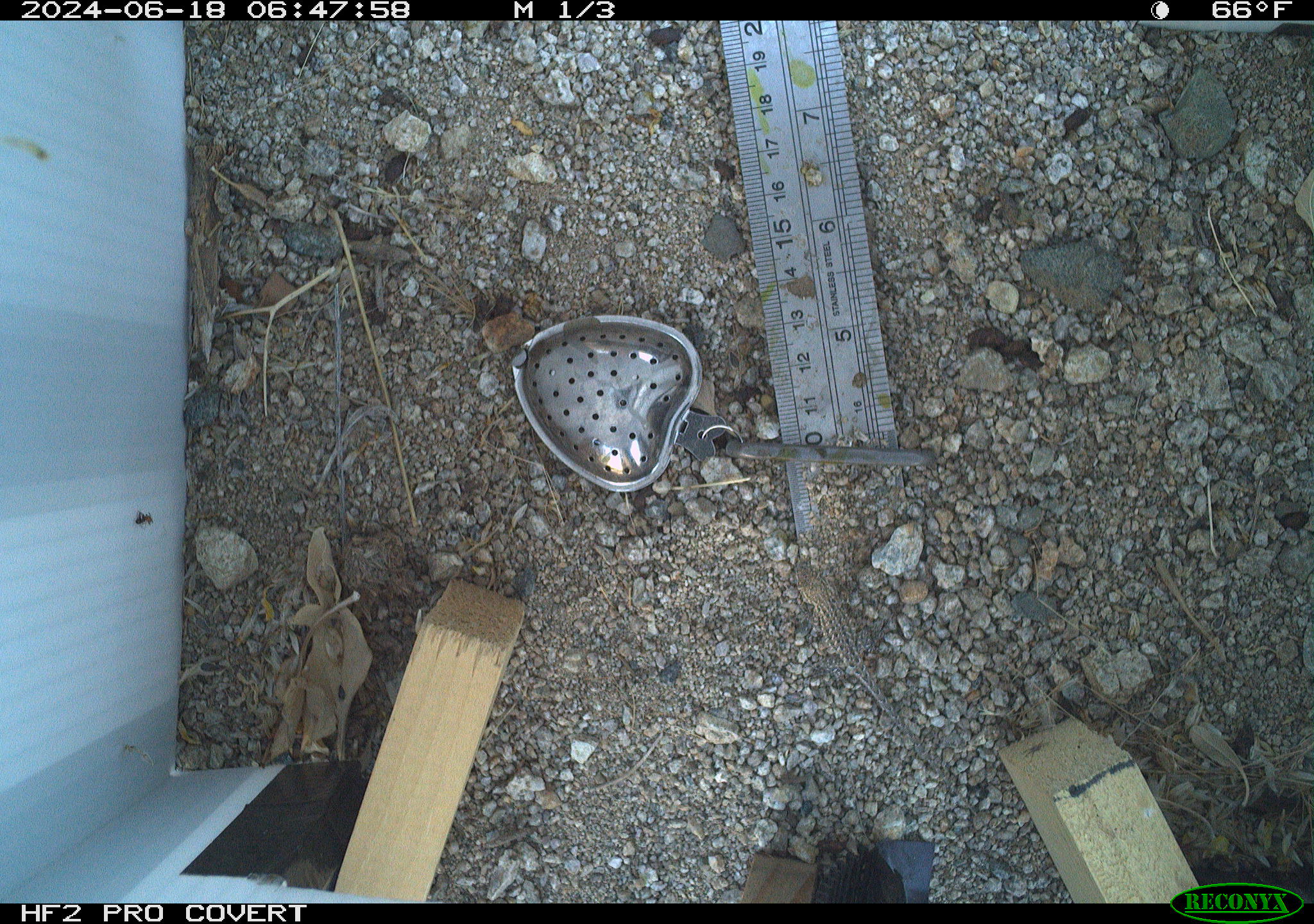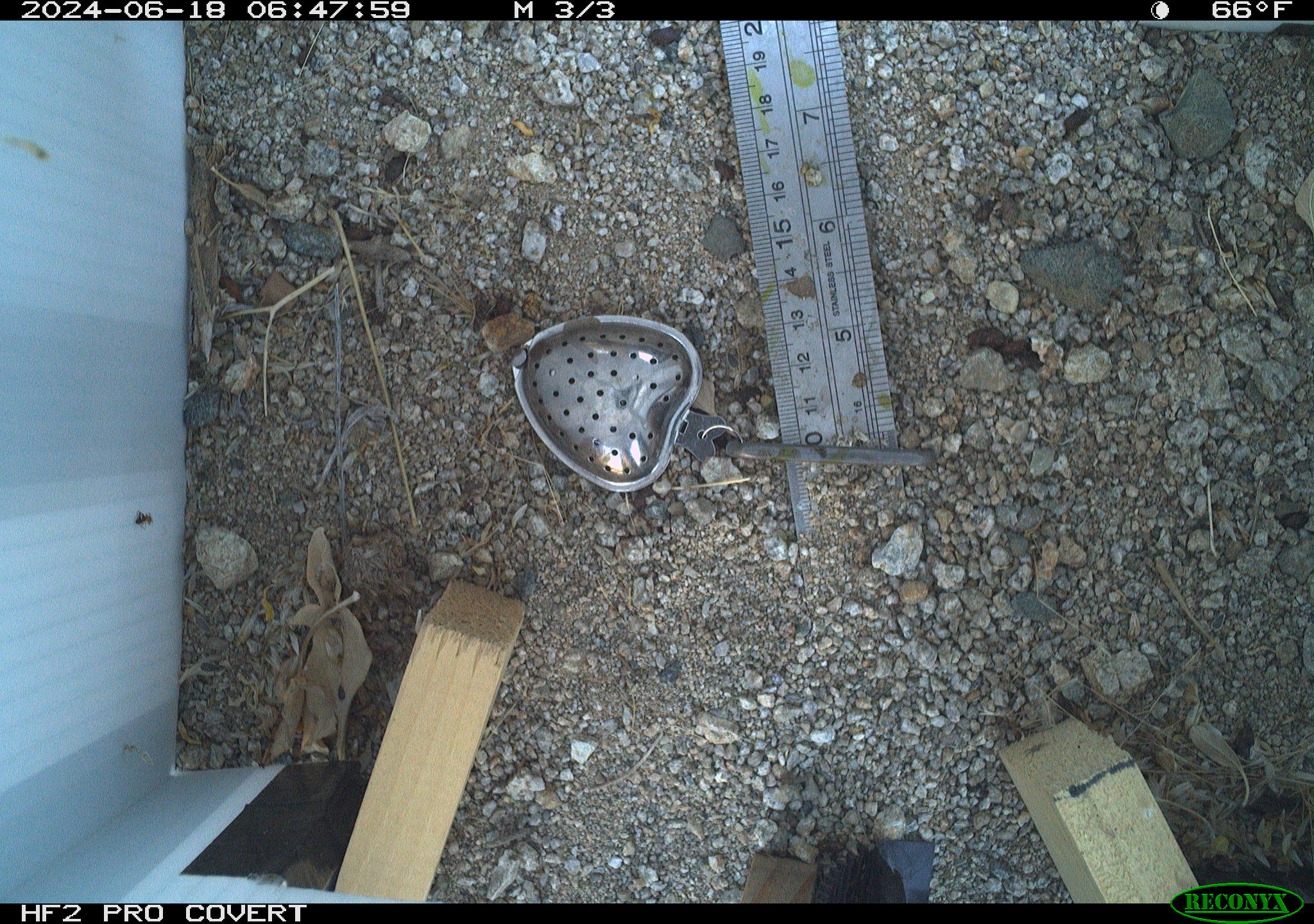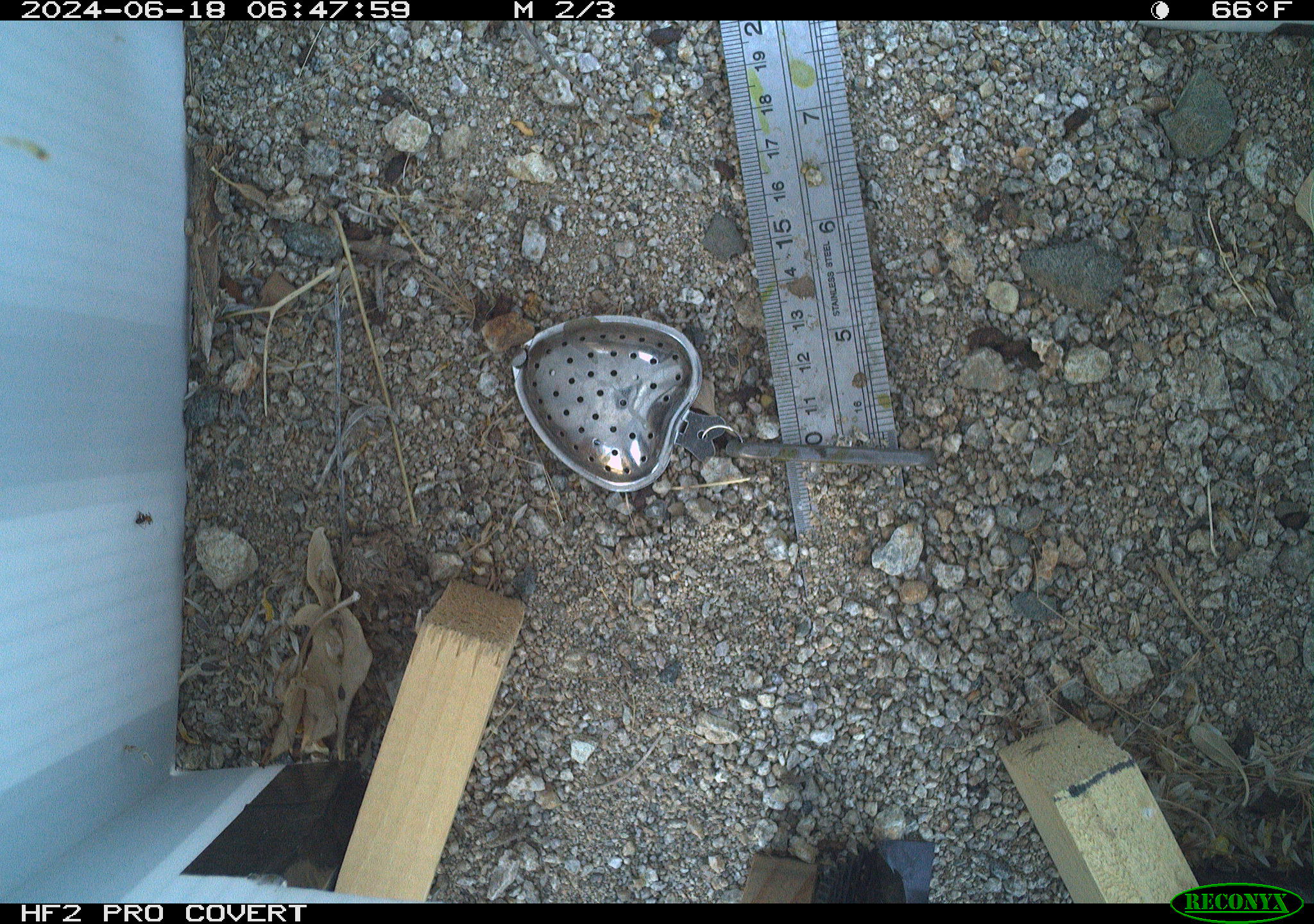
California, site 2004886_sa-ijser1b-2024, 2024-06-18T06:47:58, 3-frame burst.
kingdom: Animalia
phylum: Chordata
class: Reptilia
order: Squamata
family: Phrynosomatidae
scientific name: Phrynosomatidae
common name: phrynosomatid lizards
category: phrynosomatidae family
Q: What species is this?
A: Phrynosomatidae family (phrynosomatid lizards) (Phrynosomatidae).